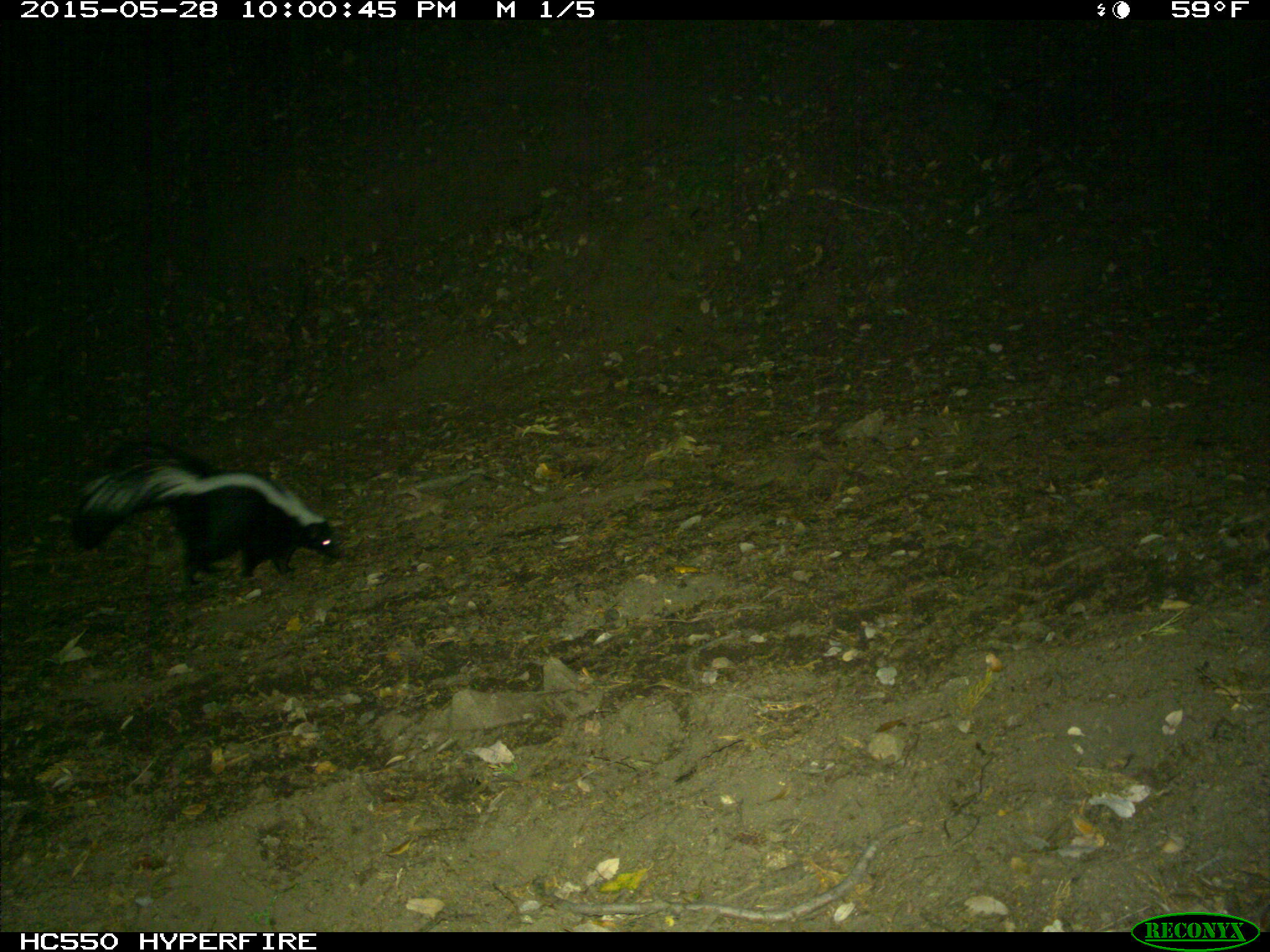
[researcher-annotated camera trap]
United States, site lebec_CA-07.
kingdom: Animalia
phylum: Chordata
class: Mammalia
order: Carnivora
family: Mephitidae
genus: Mephitis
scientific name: Mephitis mephitis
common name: striped skunk